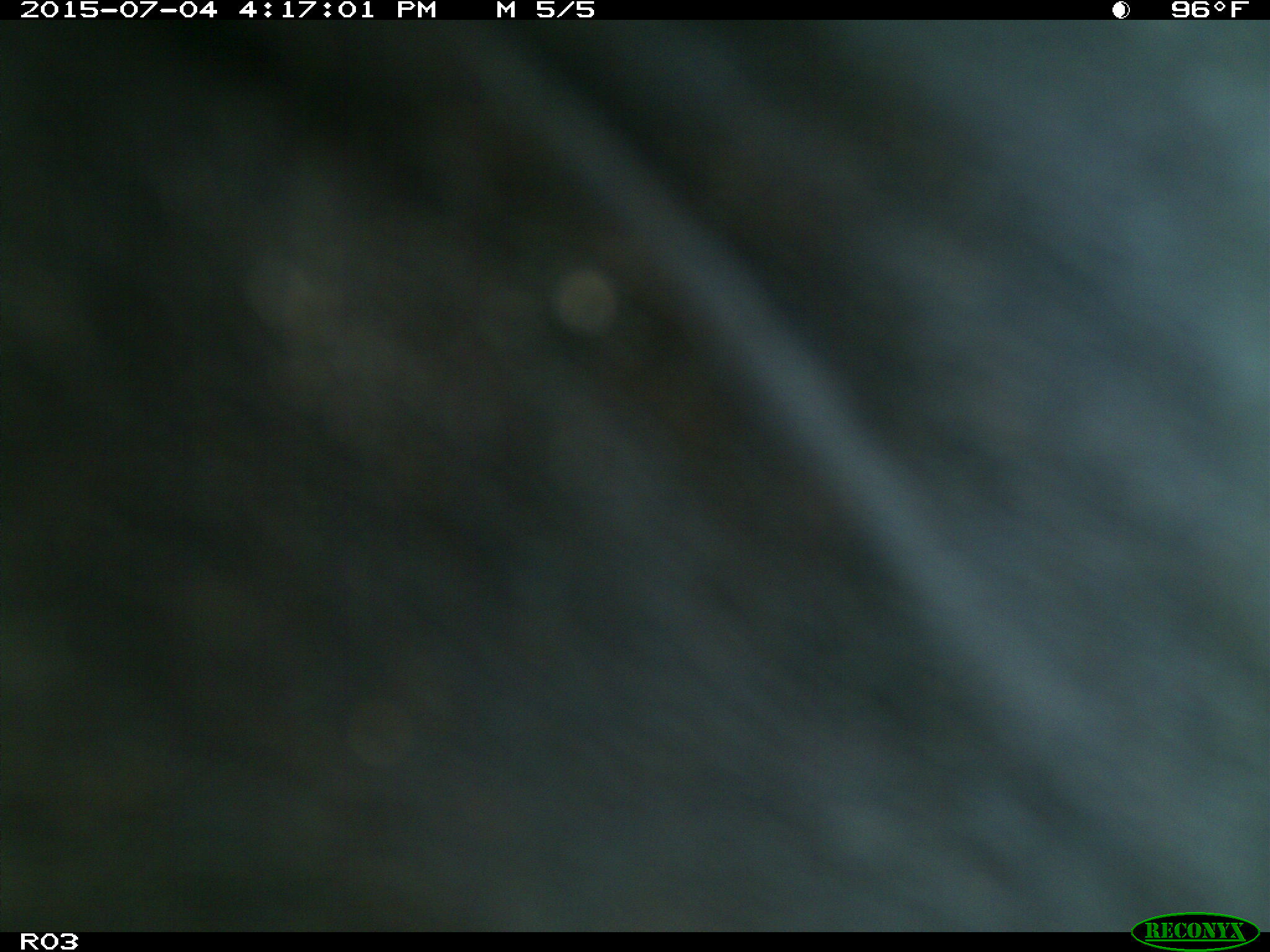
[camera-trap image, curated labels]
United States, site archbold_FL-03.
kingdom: Animalia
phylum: Chordata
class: Mammalia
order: Artiodactyla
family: Bovidae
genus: Bos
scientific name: Bos taurus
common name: domestic cow